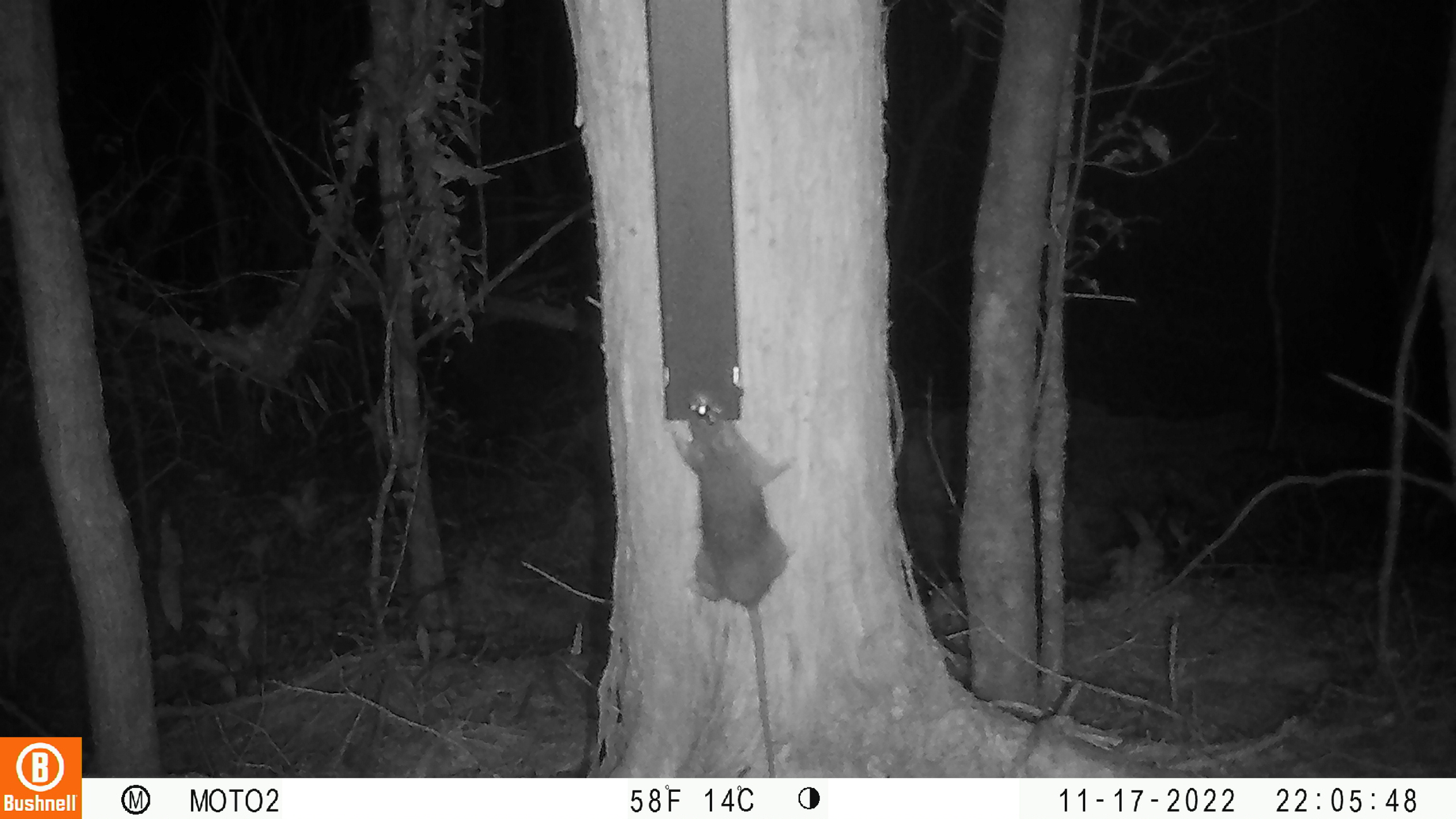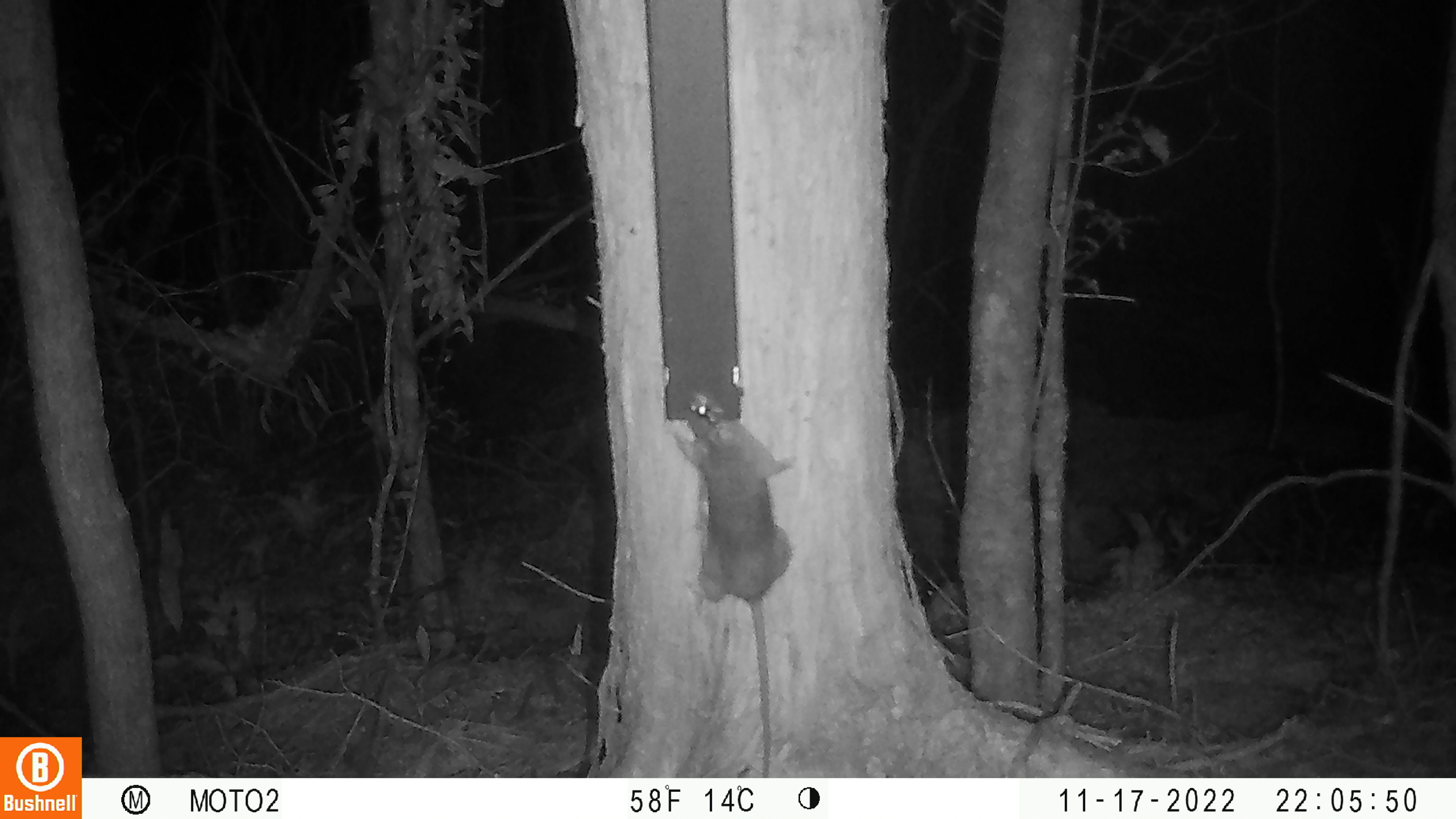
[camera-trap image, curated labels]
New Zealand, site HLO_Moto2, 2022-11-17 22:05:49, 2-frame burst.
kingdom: Animalia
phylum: Chordata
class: Mammalia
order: Rodentia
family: Muridae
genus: Rattus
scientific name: Rattus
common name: rat